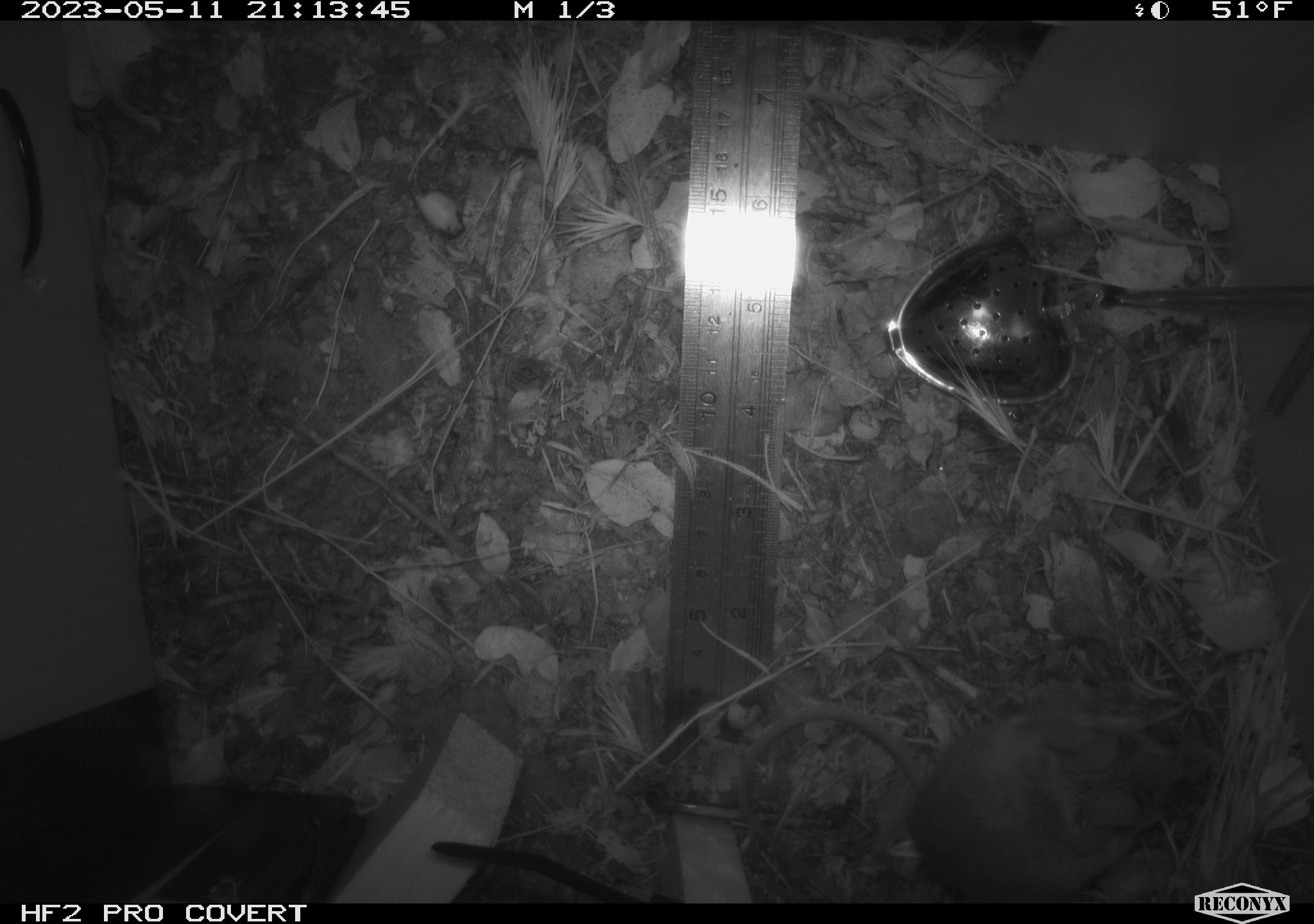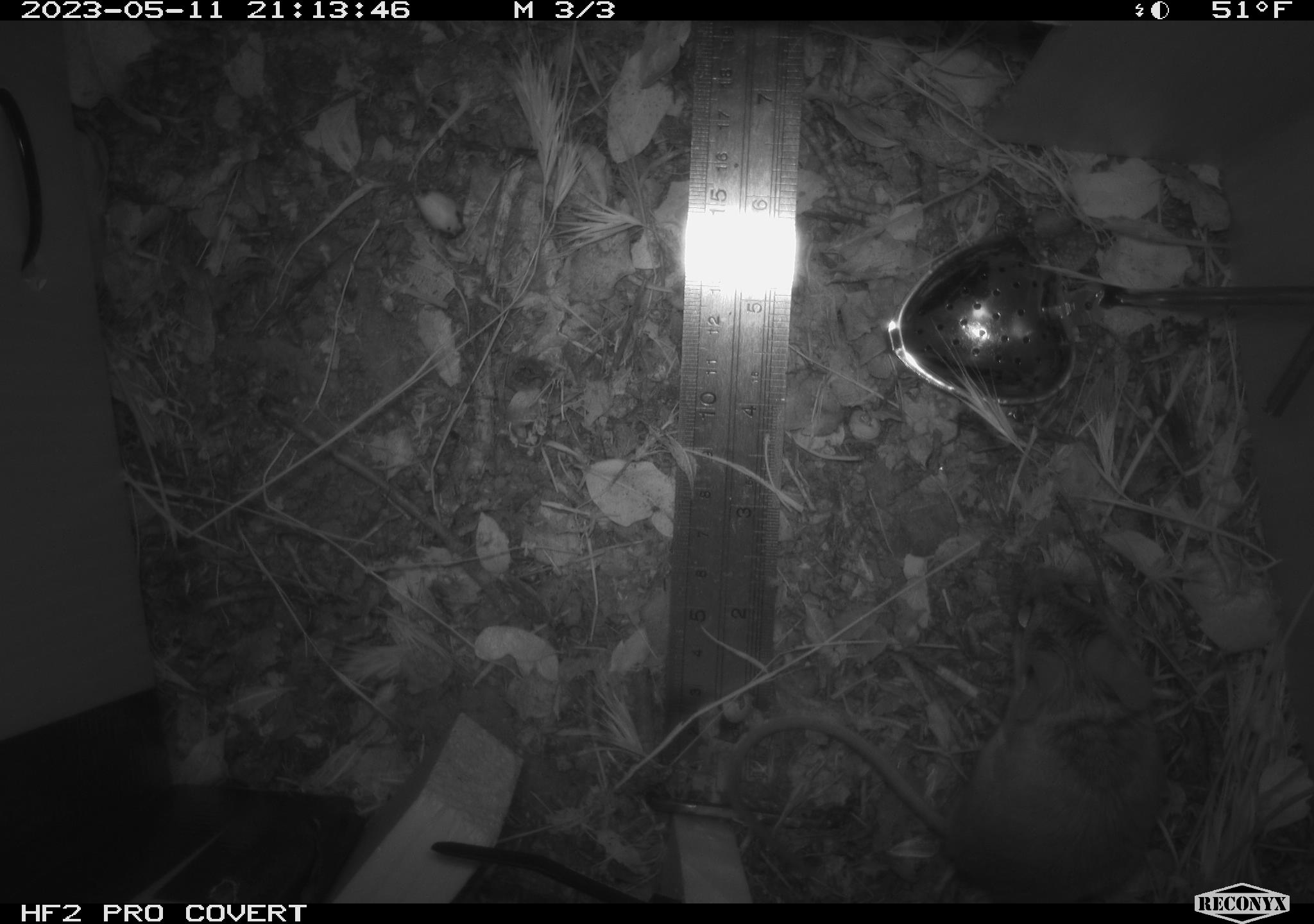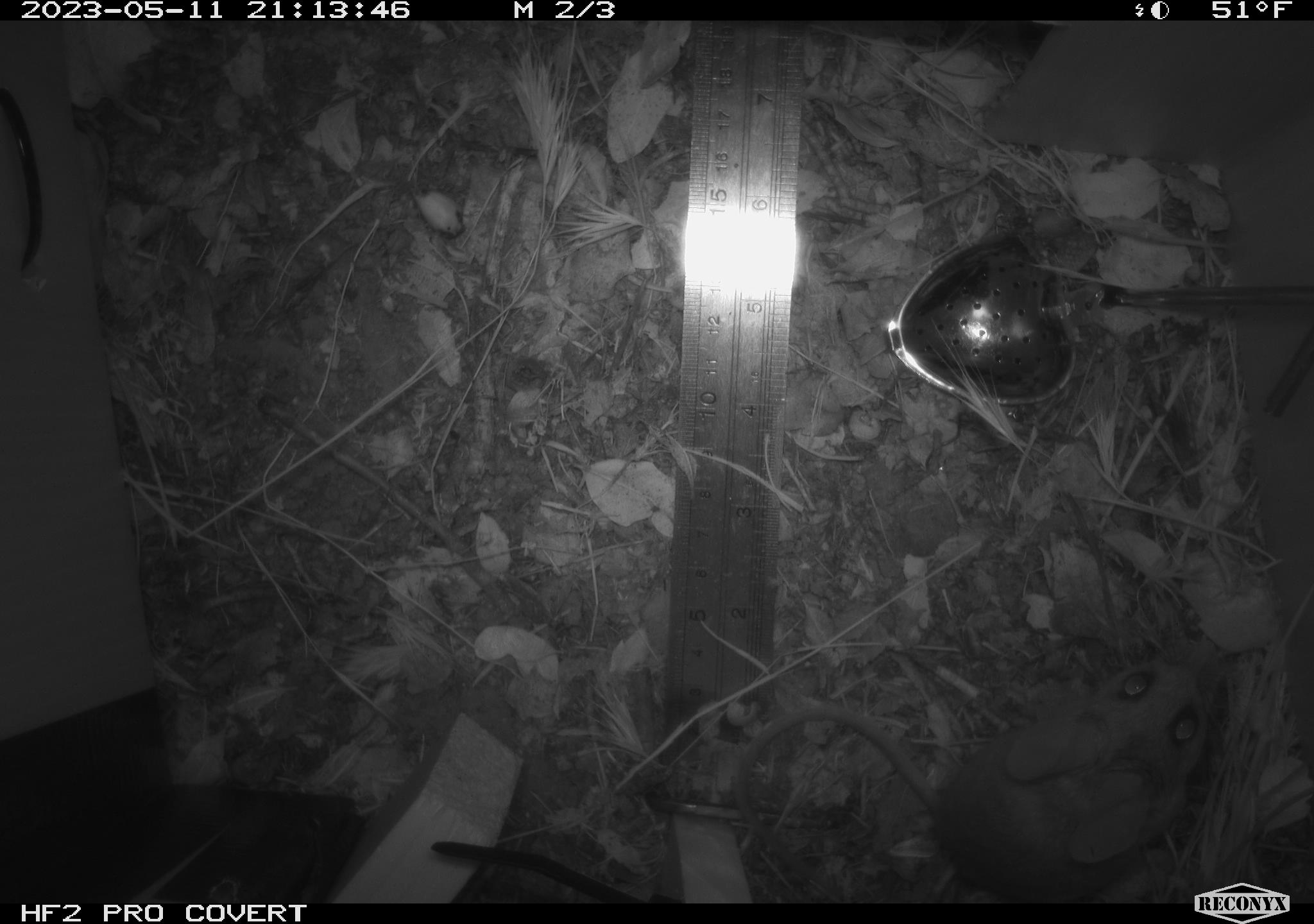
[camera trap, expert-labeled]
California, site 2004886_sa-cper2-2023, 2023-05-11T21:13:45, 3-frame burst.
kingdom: Animalia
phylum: Chordata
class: Mammalia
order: Rodentia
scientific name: Rodentia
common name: mouse species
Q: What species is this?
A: Mouse species (Rodentia).